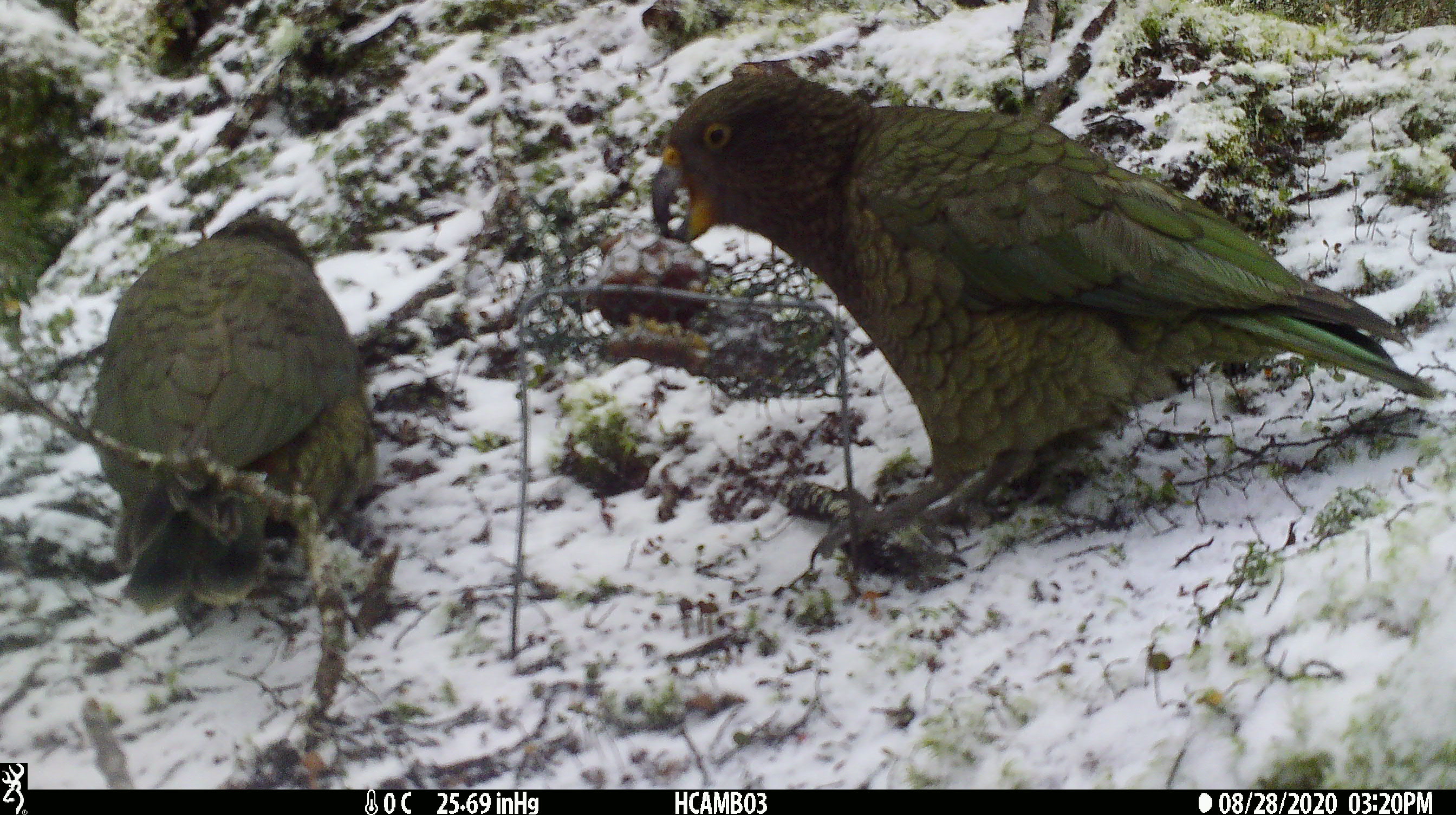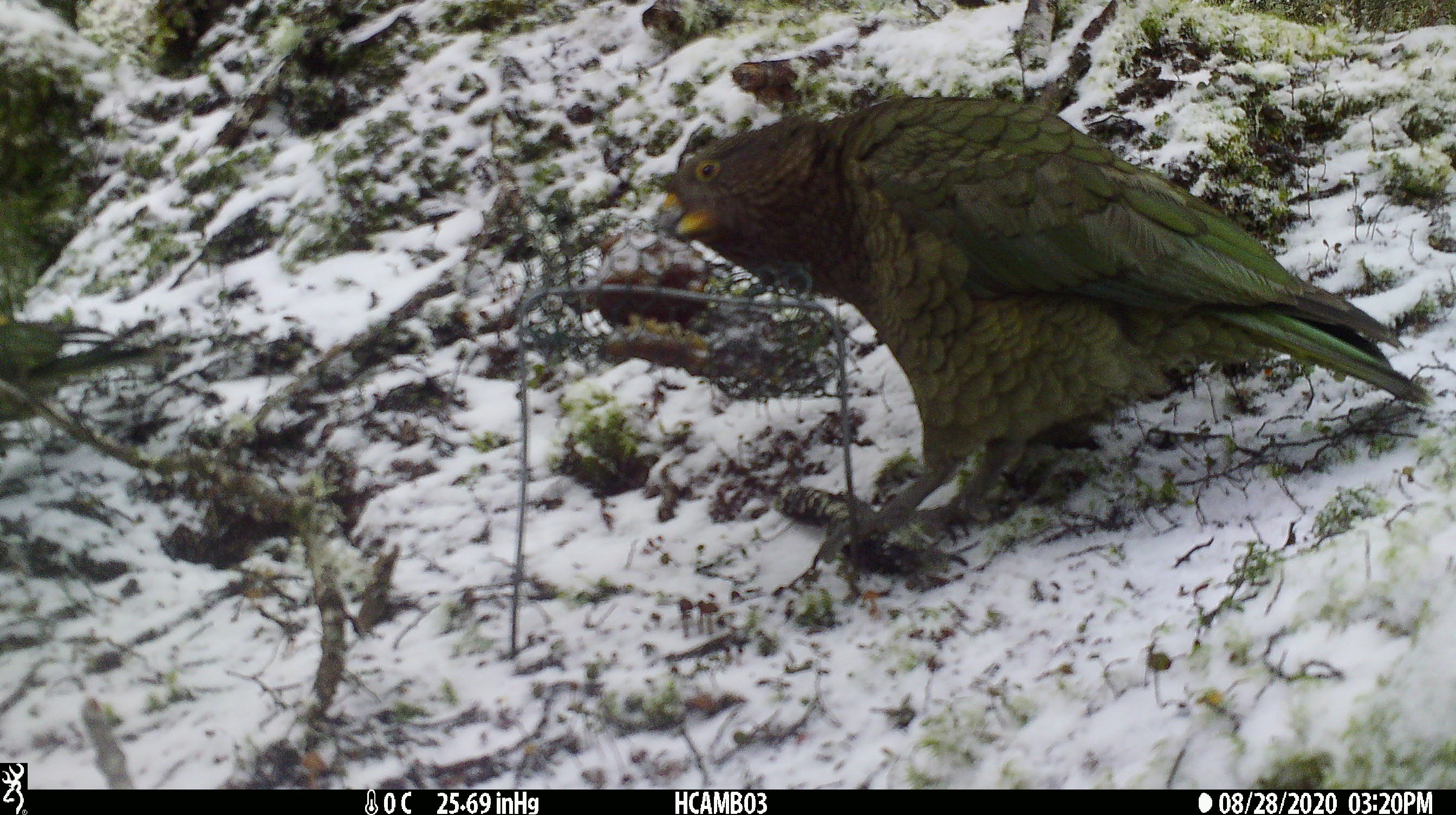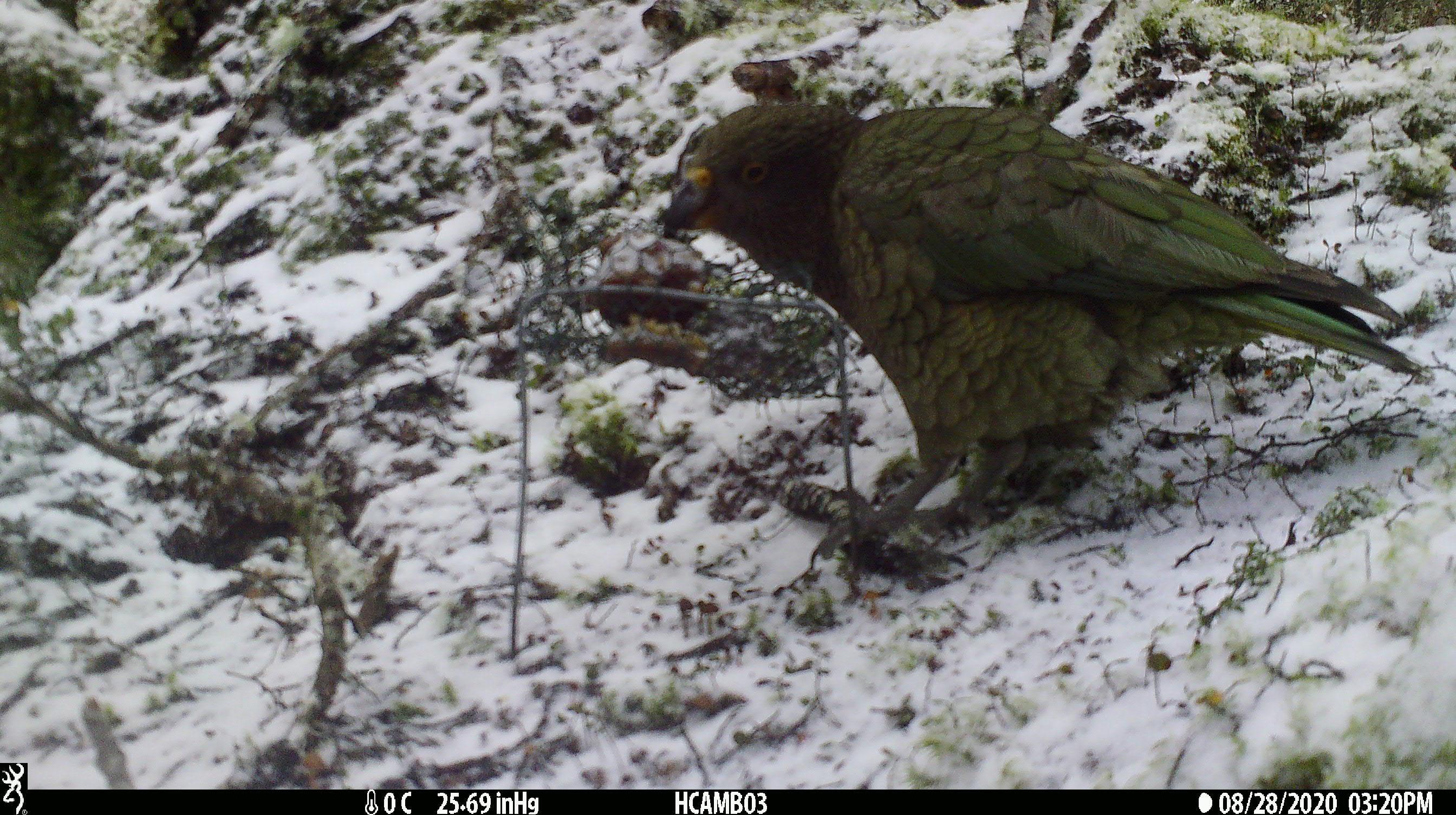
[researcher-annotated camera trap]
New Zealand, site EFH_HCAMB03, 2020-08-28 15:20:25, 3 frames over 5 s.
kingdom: Animalia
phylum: Chordata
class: Aves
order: Psittaciformes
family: Strigopidae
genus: Nestor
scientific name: Nestor notabilis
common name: kea